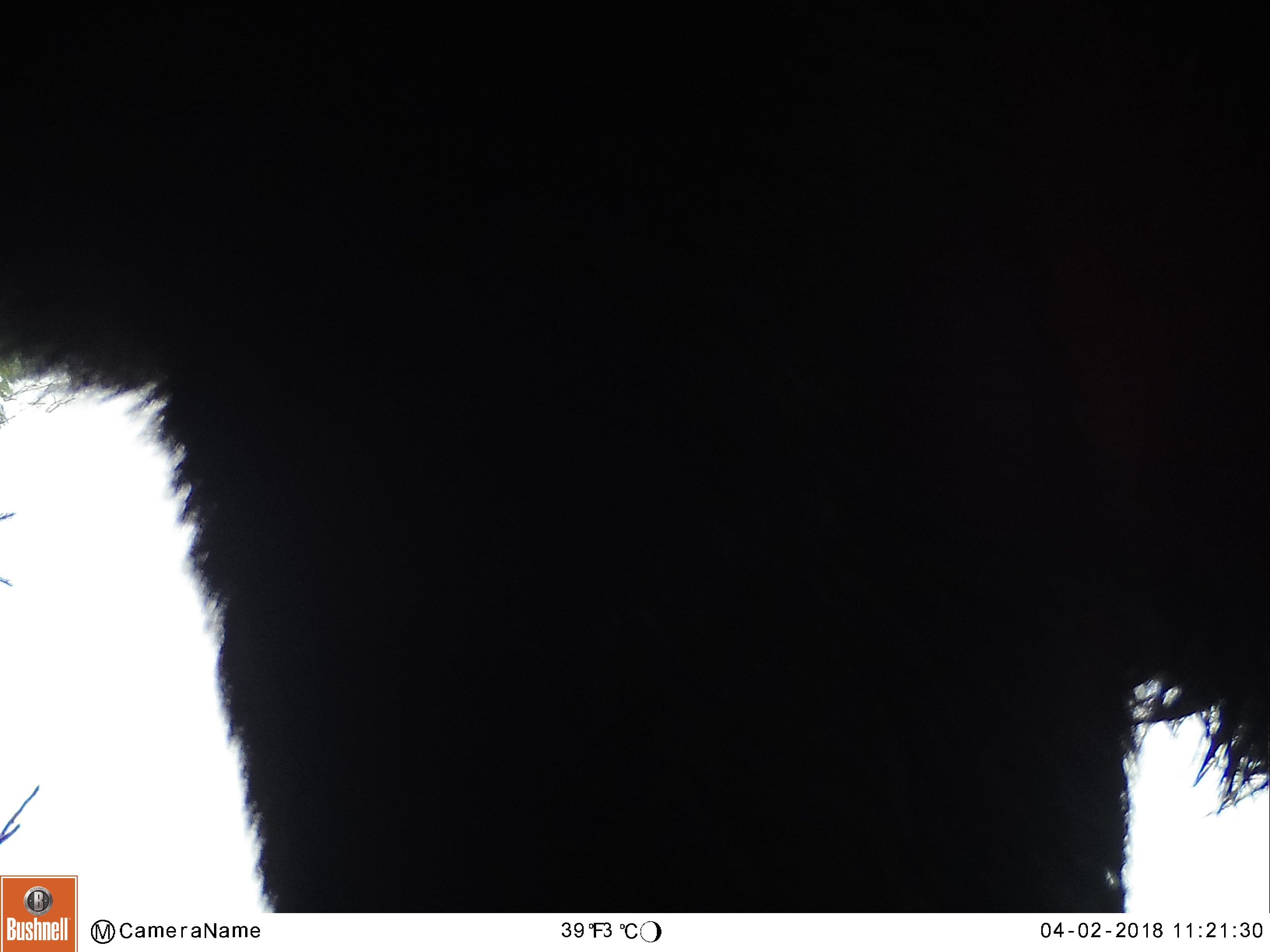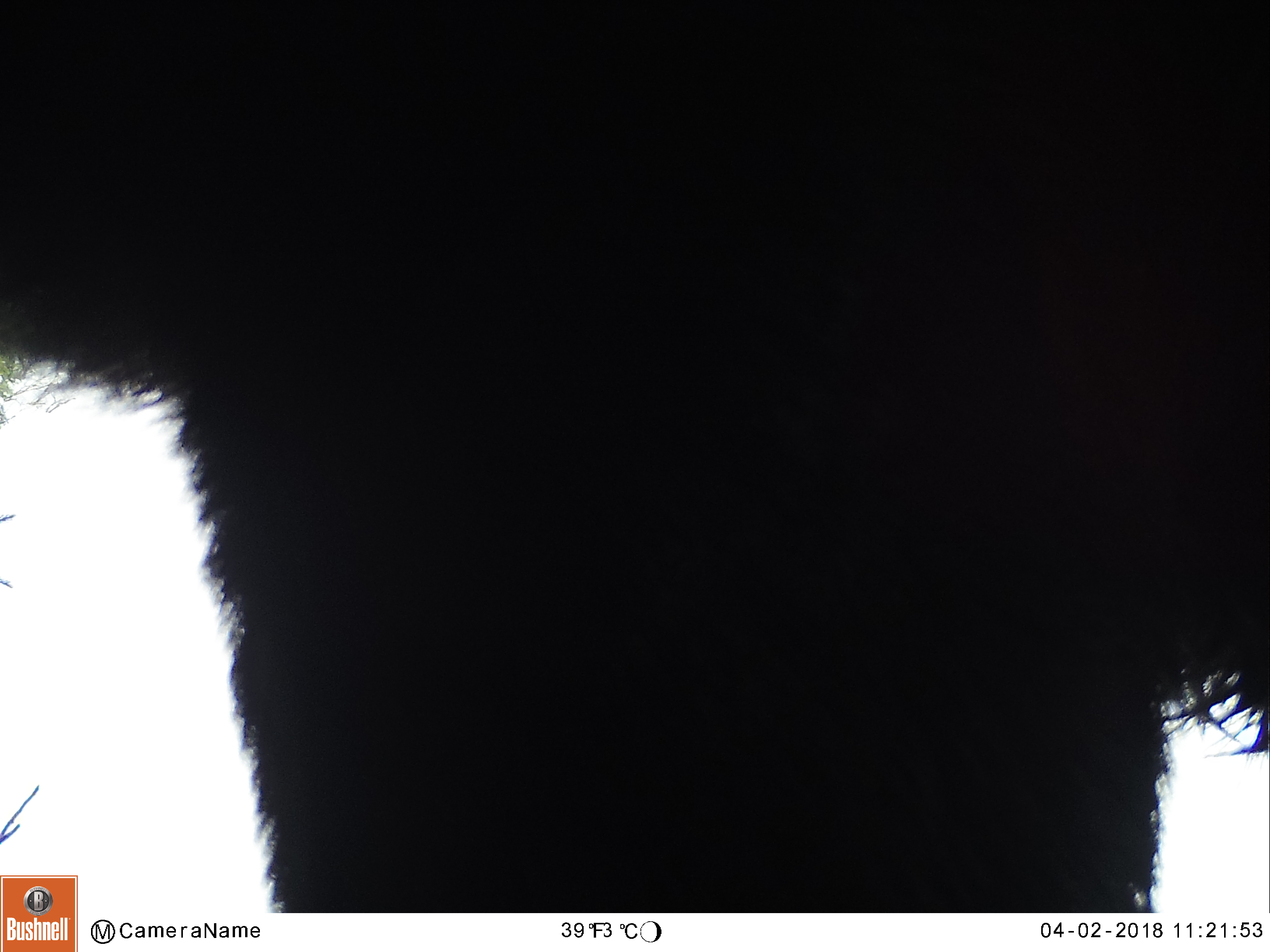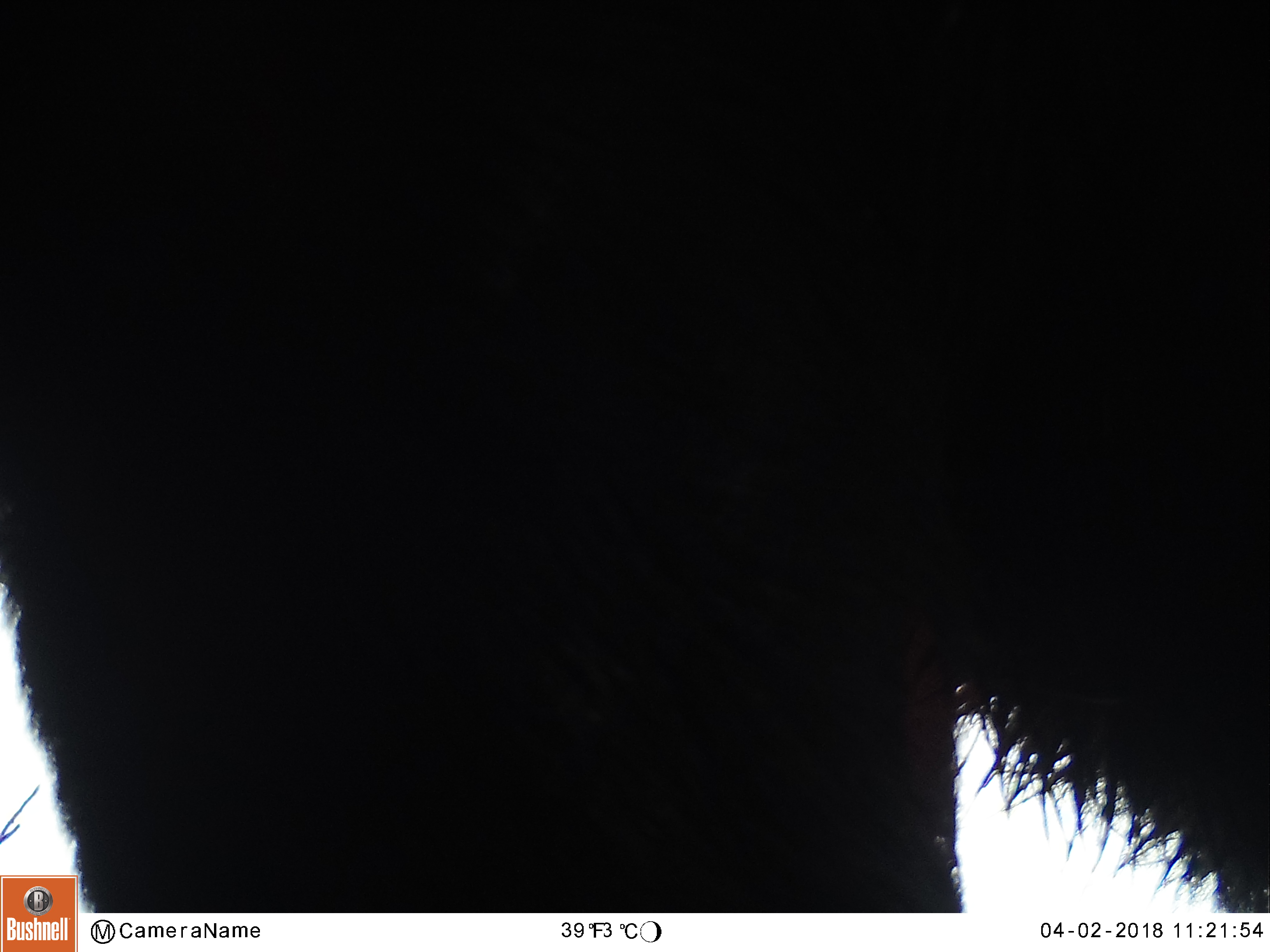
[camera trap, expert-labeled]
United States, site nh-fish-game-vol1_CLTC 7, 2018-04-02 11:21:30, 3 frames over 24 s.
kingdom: Animalia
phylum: Chordata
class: Mammalia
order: Artiodactyla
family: Cervidae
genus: Alces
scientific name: Alces alces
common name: moose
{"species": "moose (Alces alces)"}